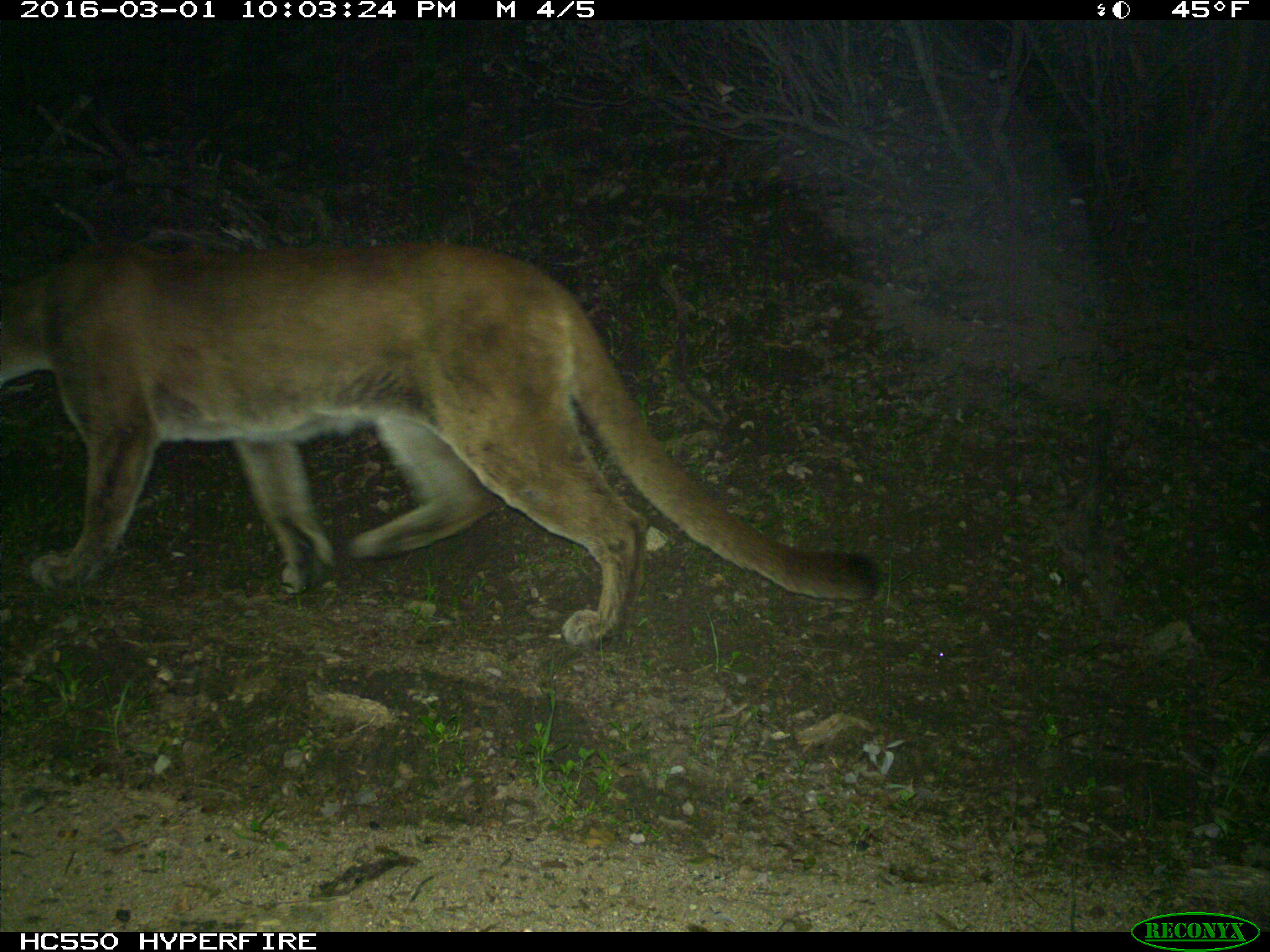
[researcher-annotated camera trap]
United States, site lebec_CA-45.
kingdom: Animalia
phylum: Chordata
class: Mammalia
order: Carnivora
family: Felidae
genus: Puma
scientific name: Puma concolor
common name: mountain lion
Puma concolor (mountain lion).